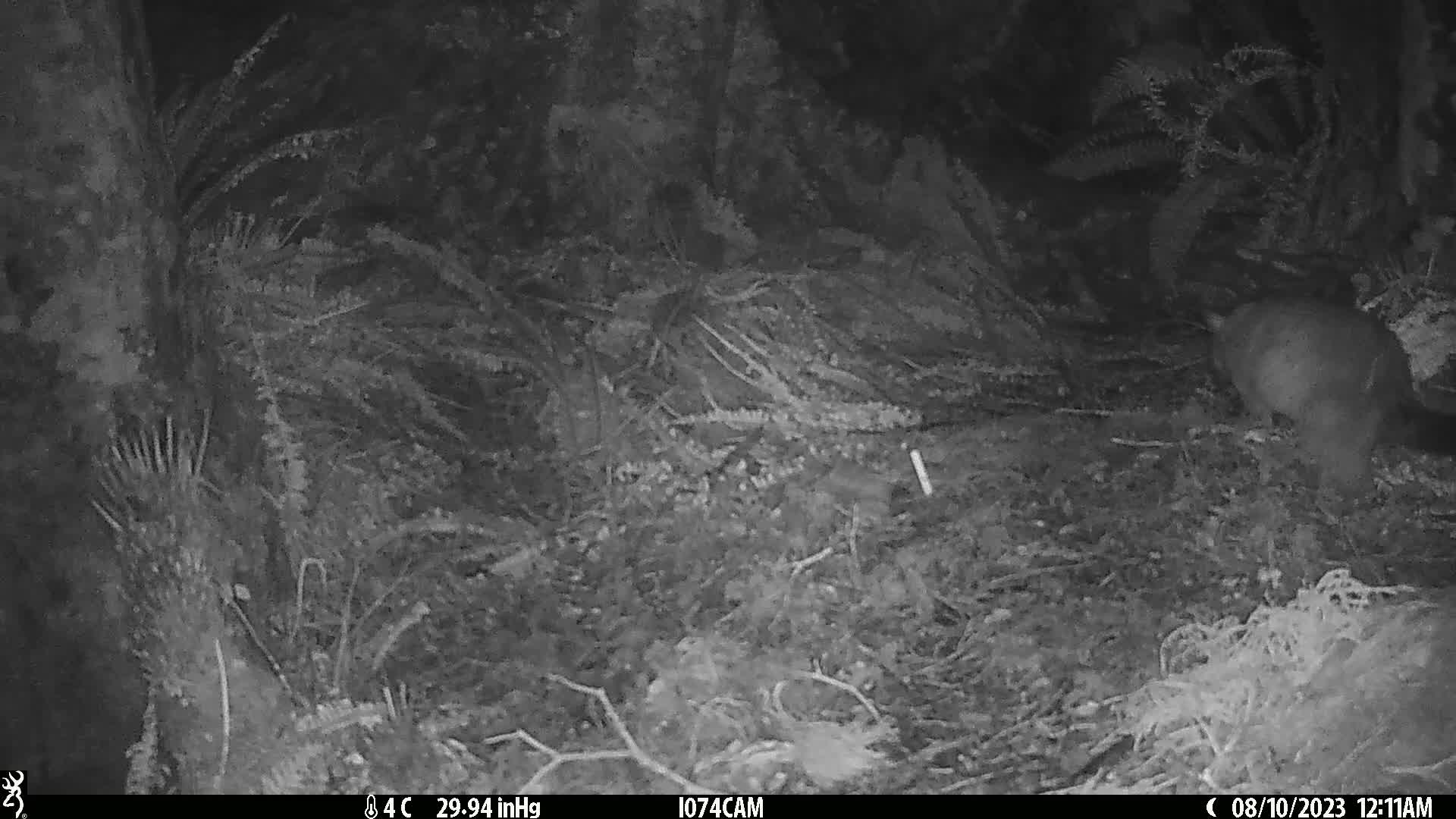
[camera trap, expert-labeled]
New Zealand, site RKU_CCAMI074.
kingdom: Animalia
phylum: Chordata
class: Mammalia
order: Diprotodontia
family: Phalangeridae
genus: Trichosurus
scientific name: Trichosurus vulpecula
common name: common brushtail possum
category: possum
Possum (common brushtail possum) (Trichosurus vulpecula).